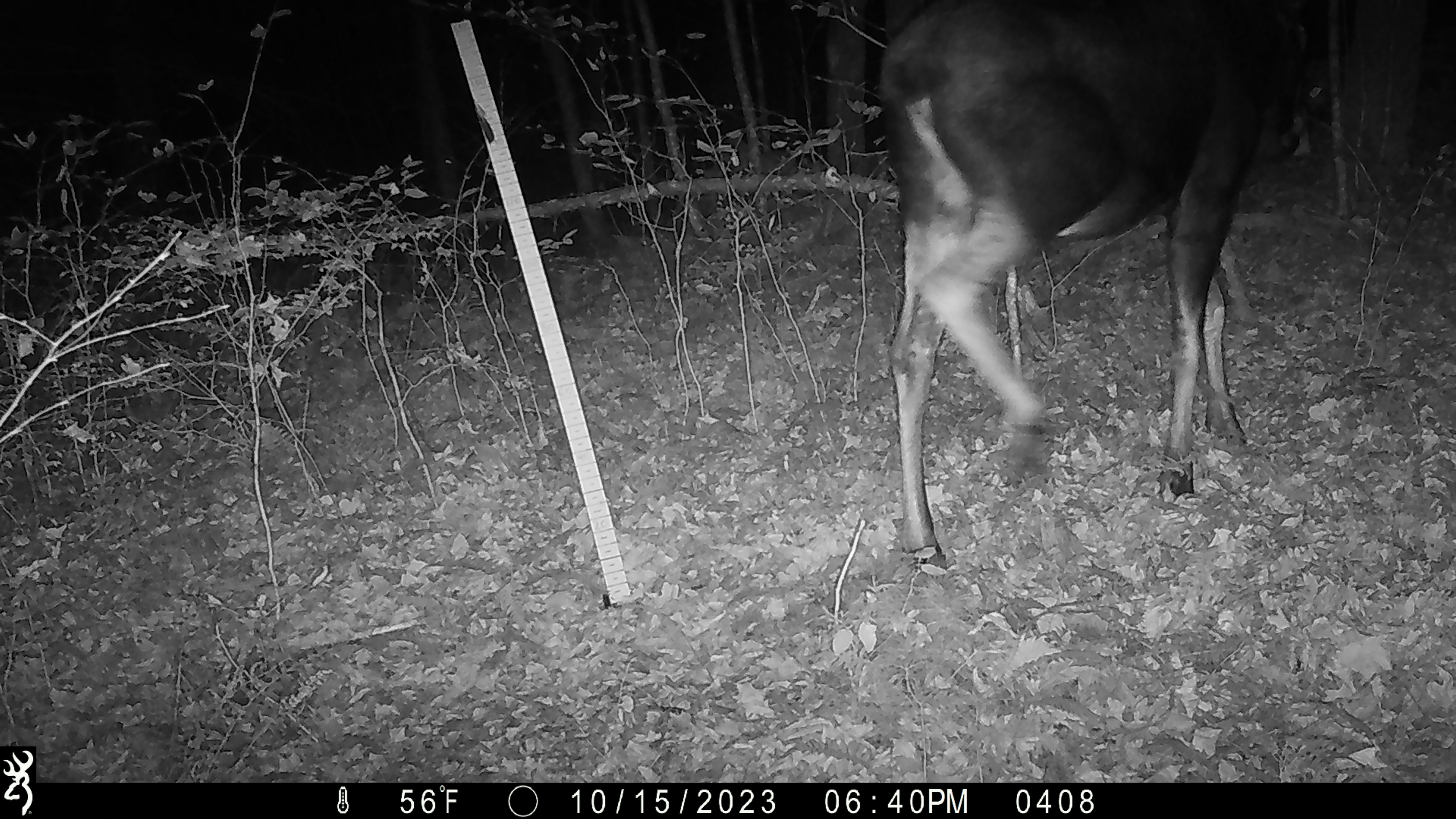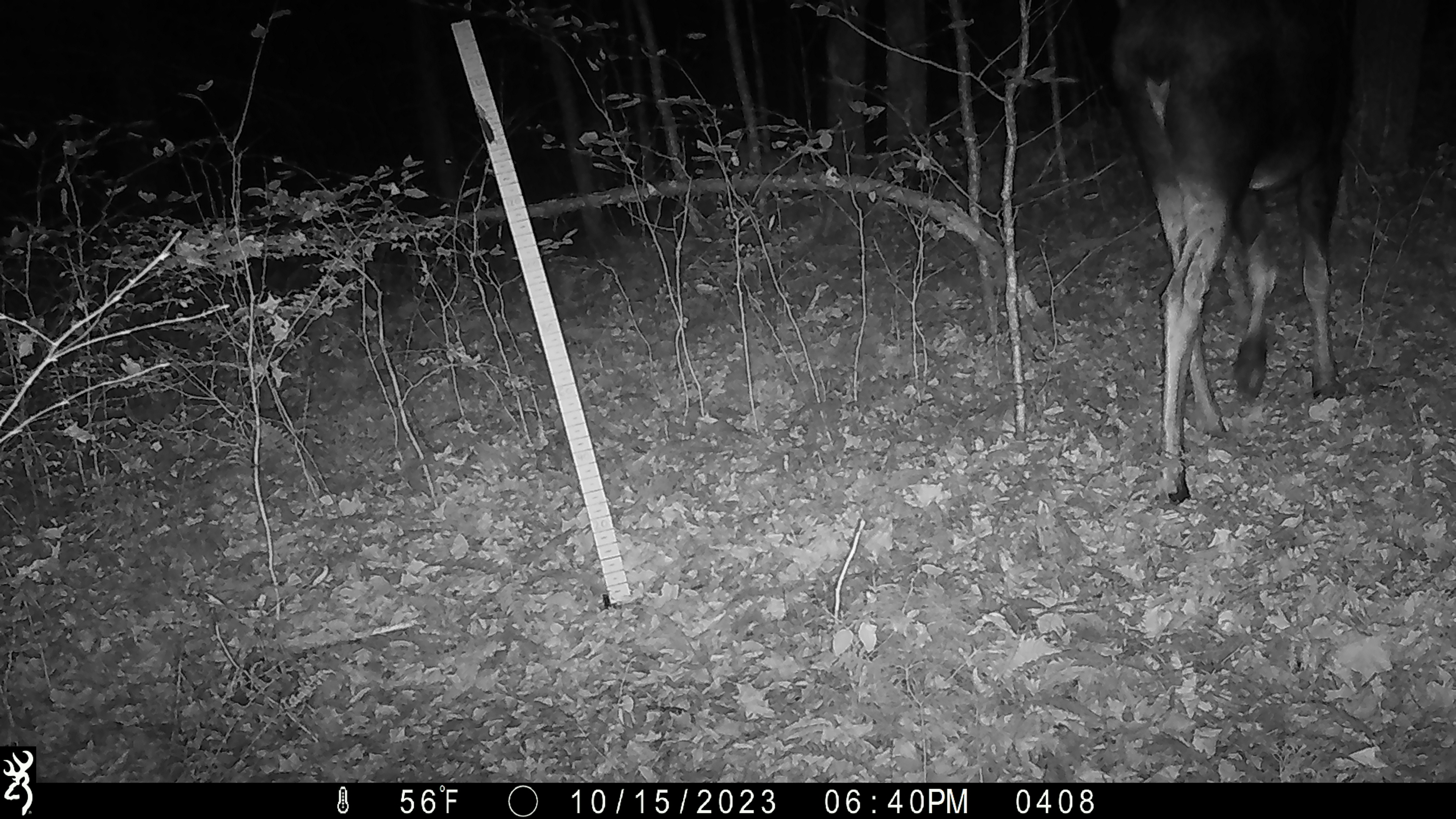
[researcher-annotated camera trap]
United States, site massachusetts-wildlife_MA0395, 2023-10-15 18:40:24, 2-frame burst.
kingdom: Animalia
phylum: Chordata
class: Mammalia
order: Artiodactyla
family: Cervidae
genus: Alces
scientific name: Alces alces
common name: moose